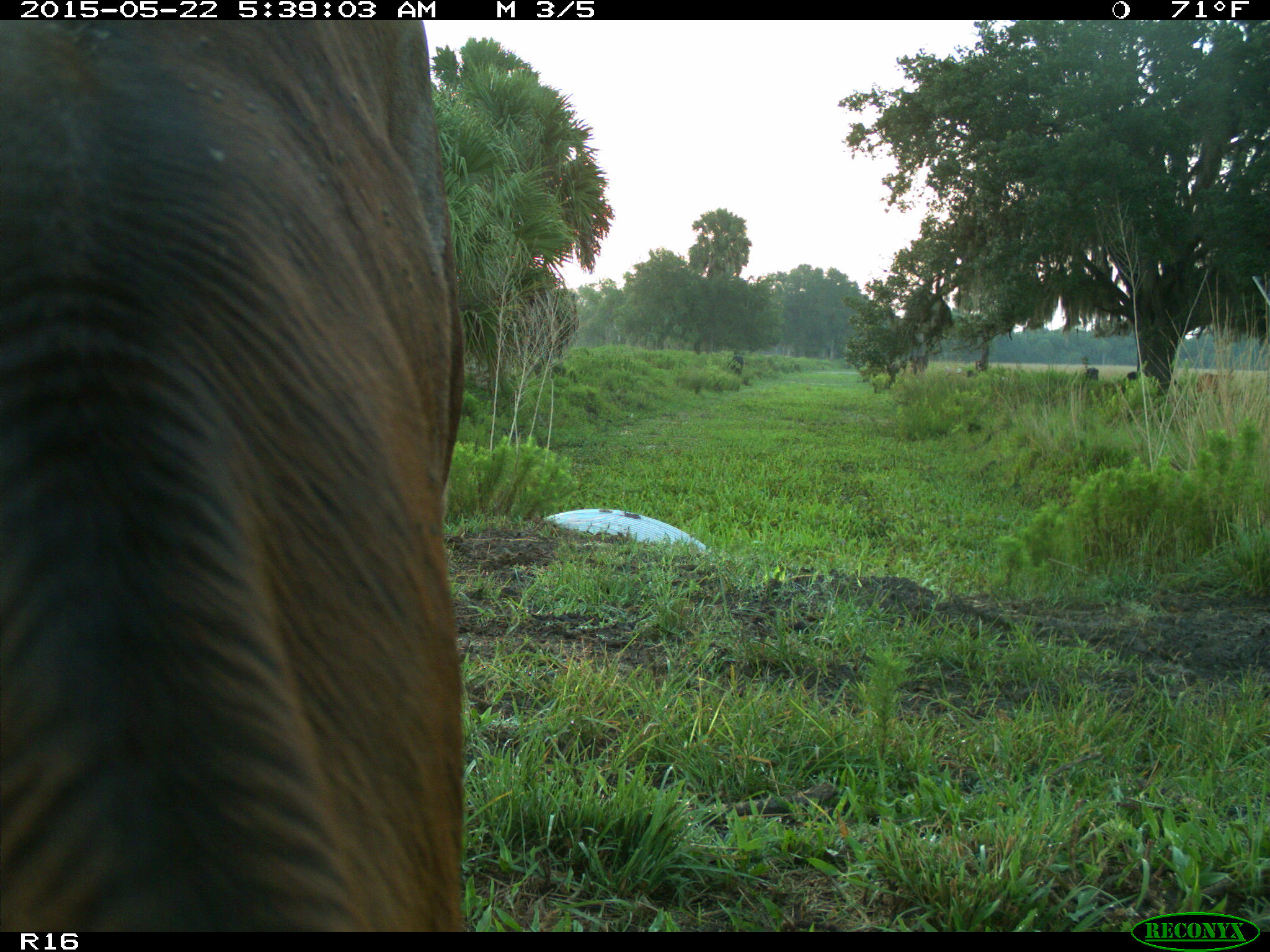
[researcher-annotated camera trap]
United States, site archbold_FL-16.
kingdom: Animalia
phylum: Chordata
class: Mammalia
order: Artiodactyla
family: Bovidae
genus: Bos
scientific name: Bos taurus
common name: domestic cow